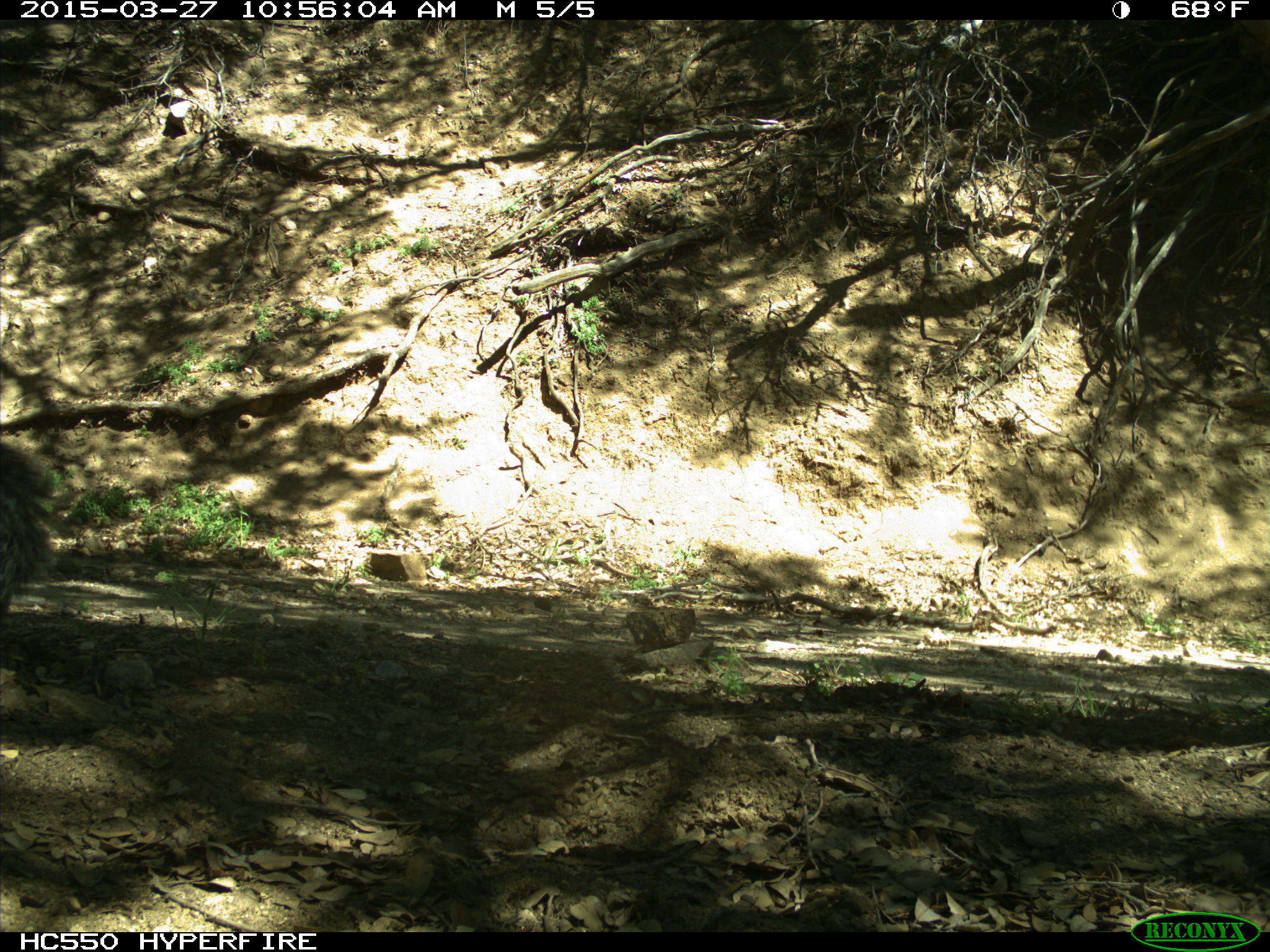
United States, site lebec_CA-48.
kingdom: Animalia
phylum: Chordata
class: Mammalia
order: Rodentia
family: Sciuridae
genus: Sciurus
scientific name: Sciurus carolinensis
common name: eastern gray squirrel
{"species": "Sciurus carolinensis (eastern gray squirrel)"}